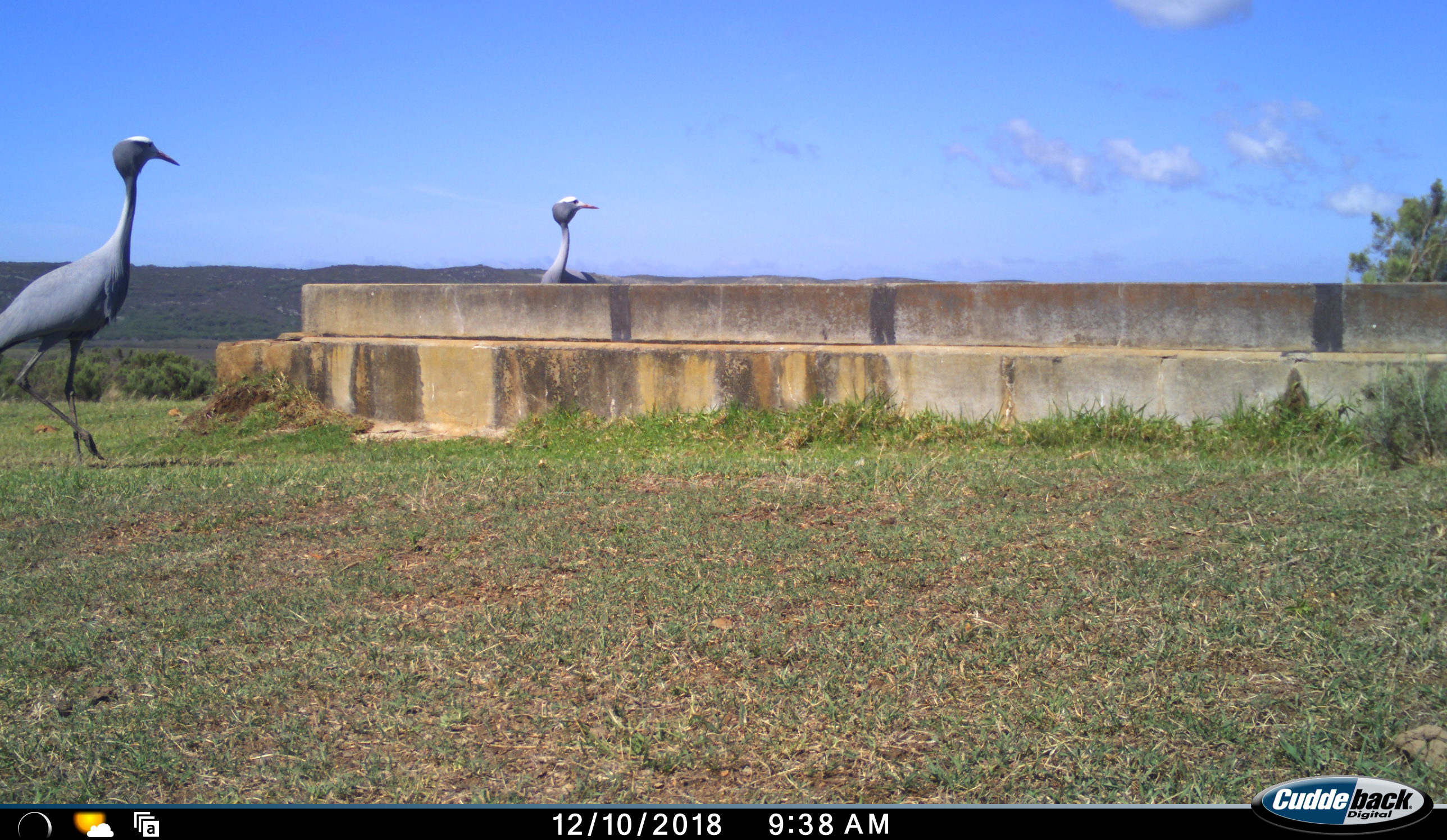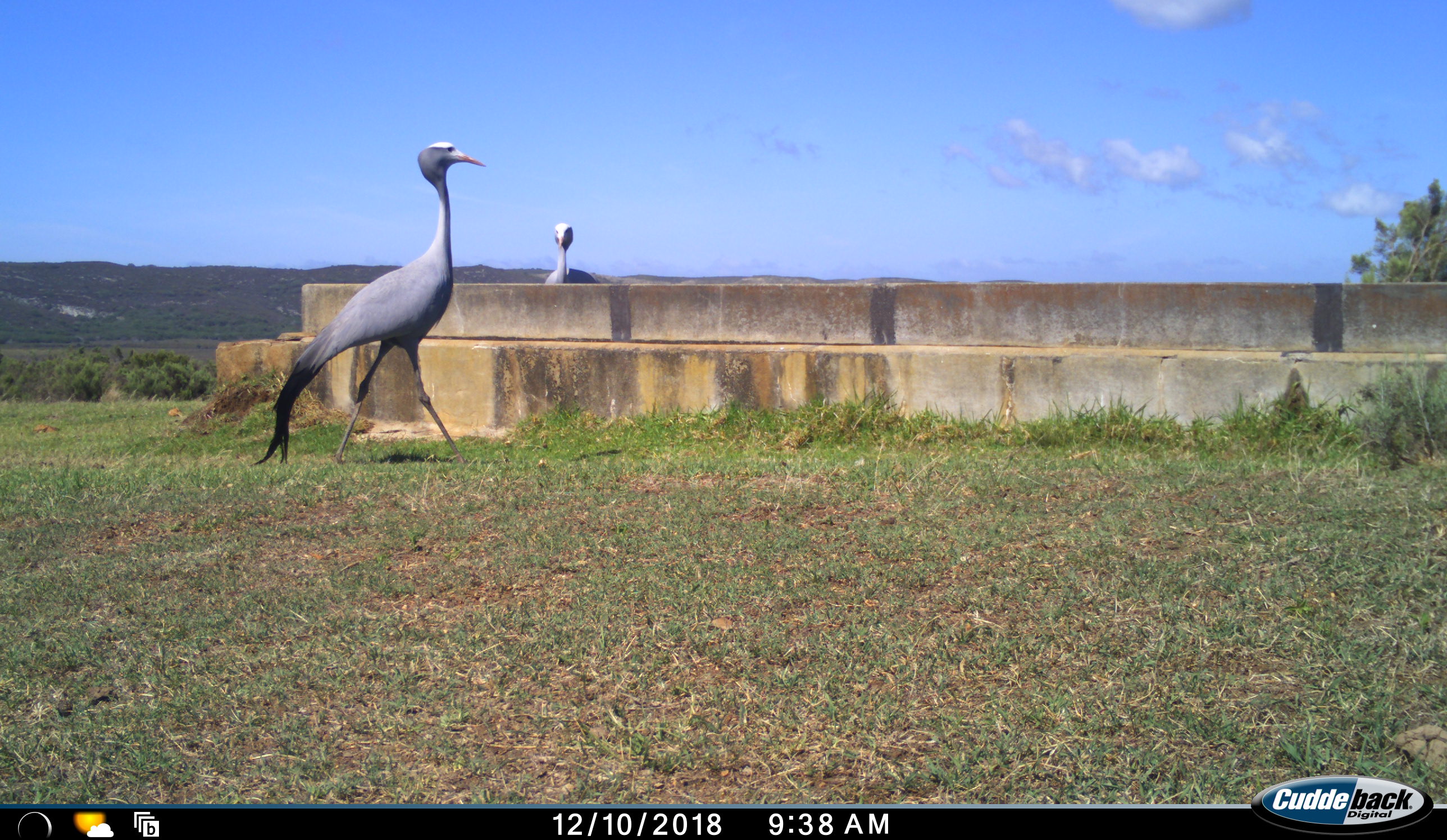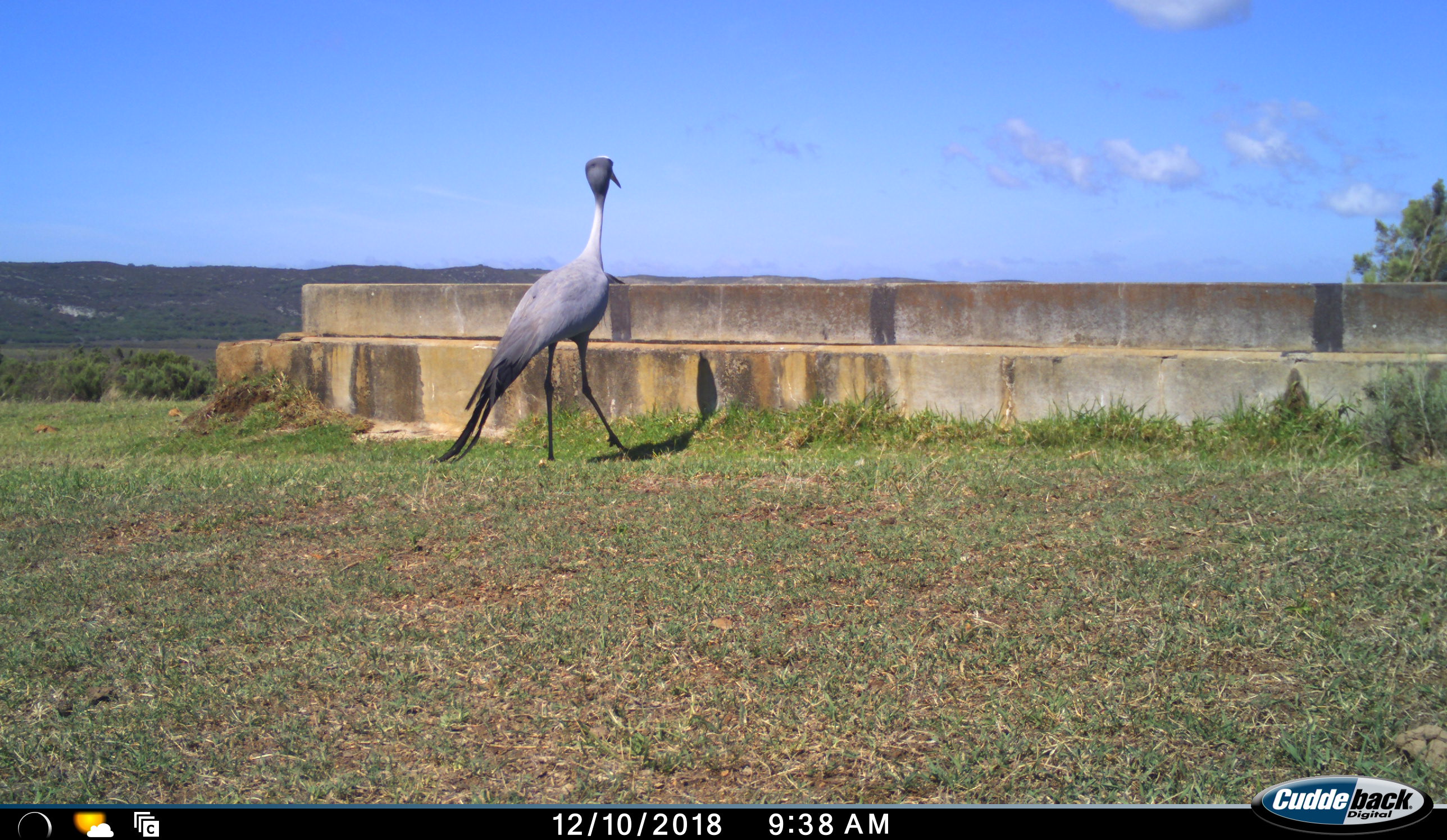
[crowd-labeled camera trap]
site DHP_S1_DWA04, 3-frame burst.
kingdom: Animalia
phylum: Chordata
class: Aves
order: Gruiformes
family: Gruidae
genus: Anthropoides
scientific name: Anthropoides paradiseus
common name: blue crane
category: craneblue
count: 2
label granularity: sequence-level